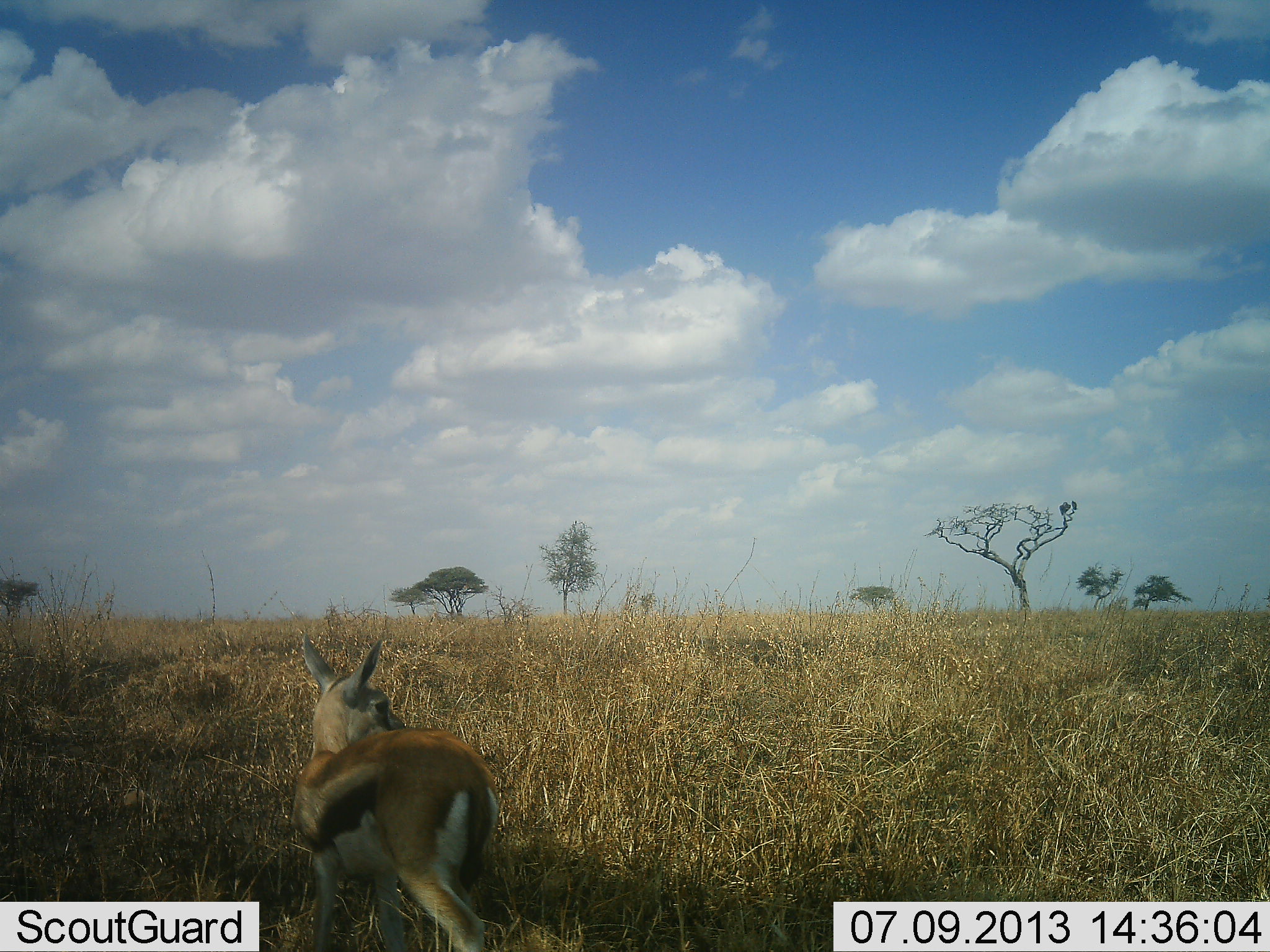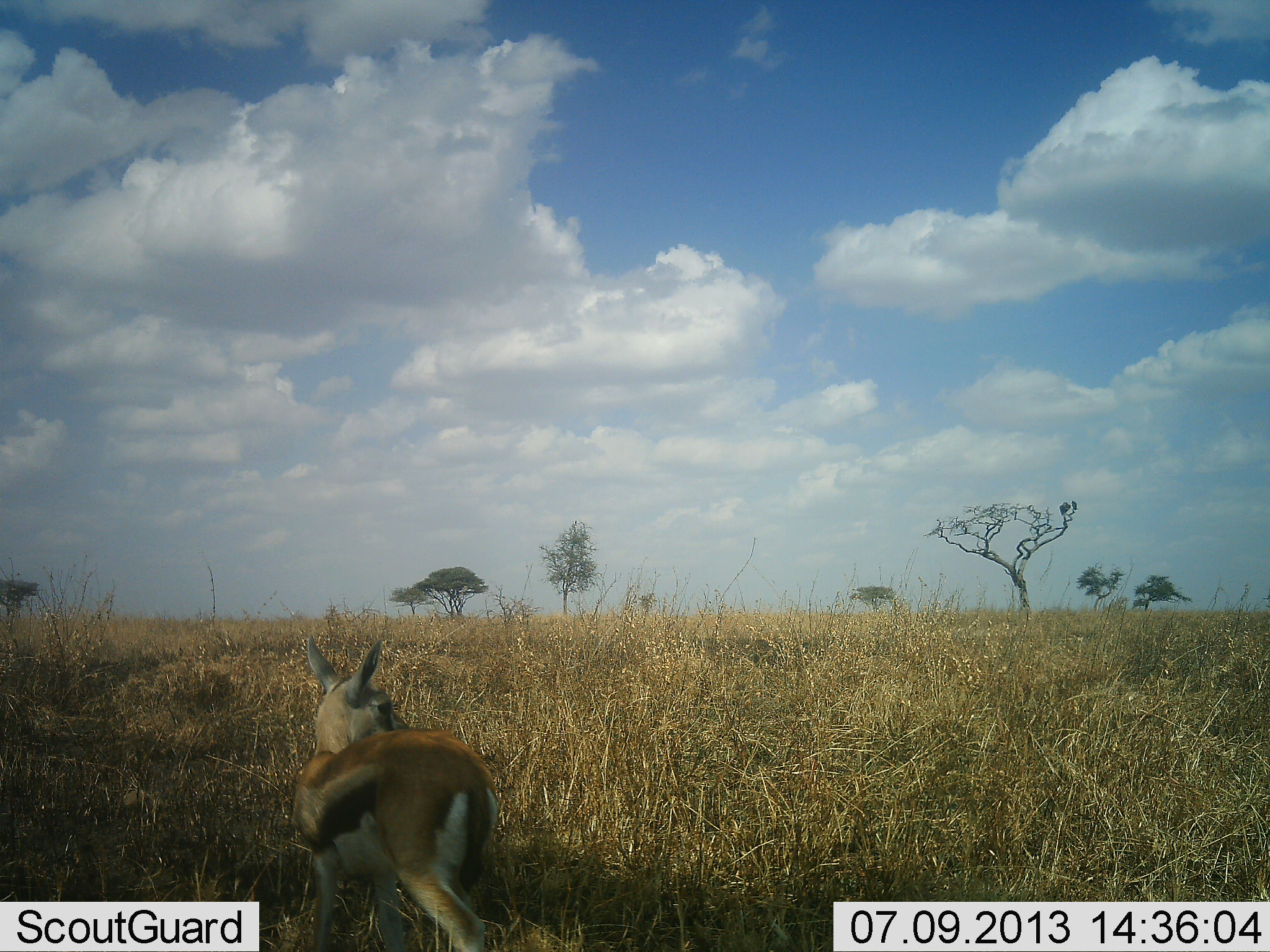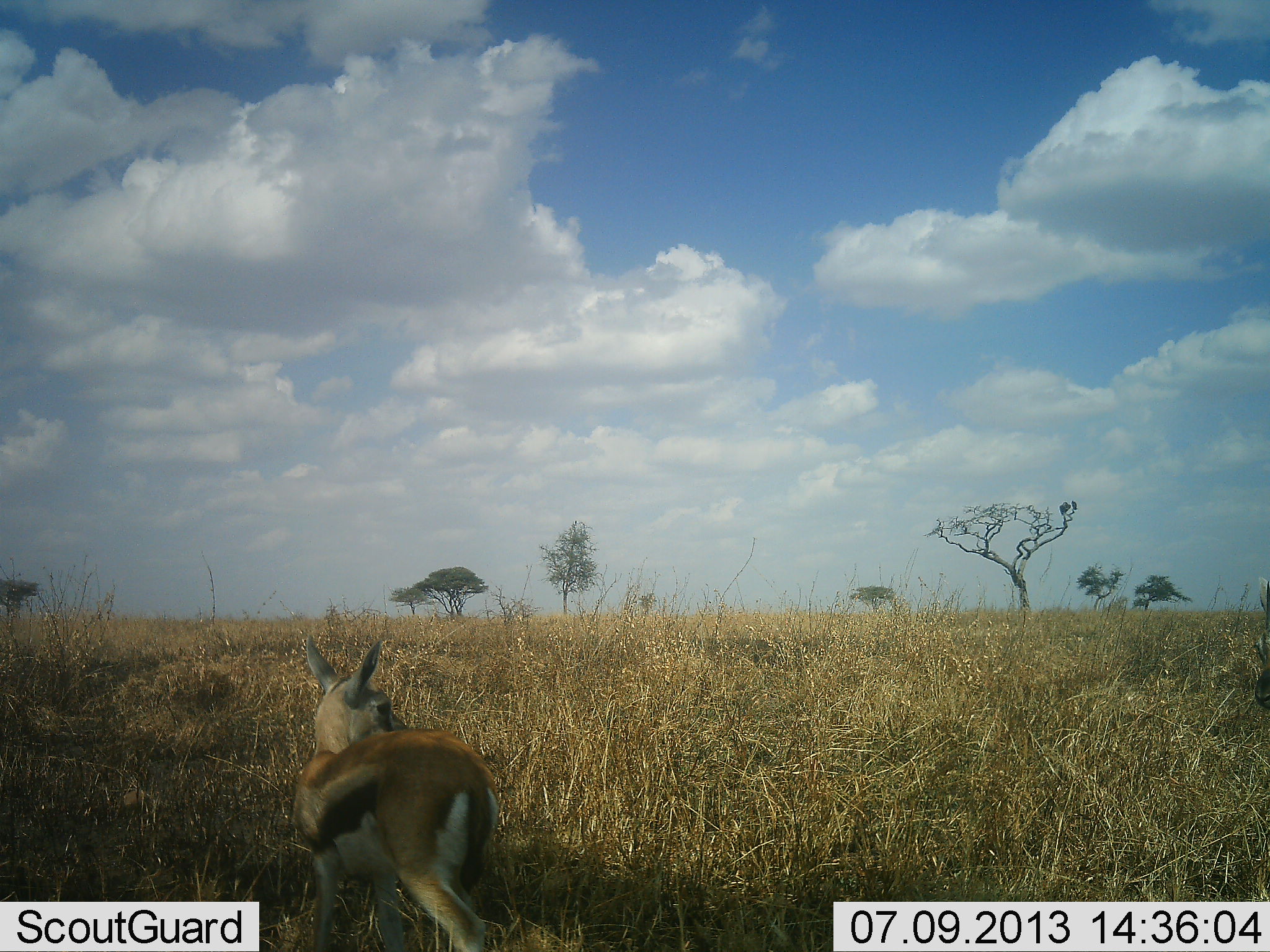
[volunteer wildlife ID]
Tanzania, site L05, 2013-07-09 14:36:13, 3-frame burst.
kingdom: Animalia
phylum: Chordata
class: Mammalia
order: Artiodactyla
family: Bovidae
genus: Eudorcas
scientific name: Eudorcas thomsonii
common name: thomson's gazelle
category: gazellethomsons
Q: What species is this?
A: Gazellethomsons (thomson's gazelle) (Eudorcas thomsonii).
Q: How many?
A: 1.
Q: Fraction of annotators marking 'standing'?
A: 95%.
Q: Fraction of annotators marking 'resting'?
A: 0%.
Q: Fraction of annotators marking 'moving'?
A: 5%.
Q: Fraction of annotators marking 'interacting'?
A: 0%.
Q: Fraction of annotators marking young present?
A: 5%.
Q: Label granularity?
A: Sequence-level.